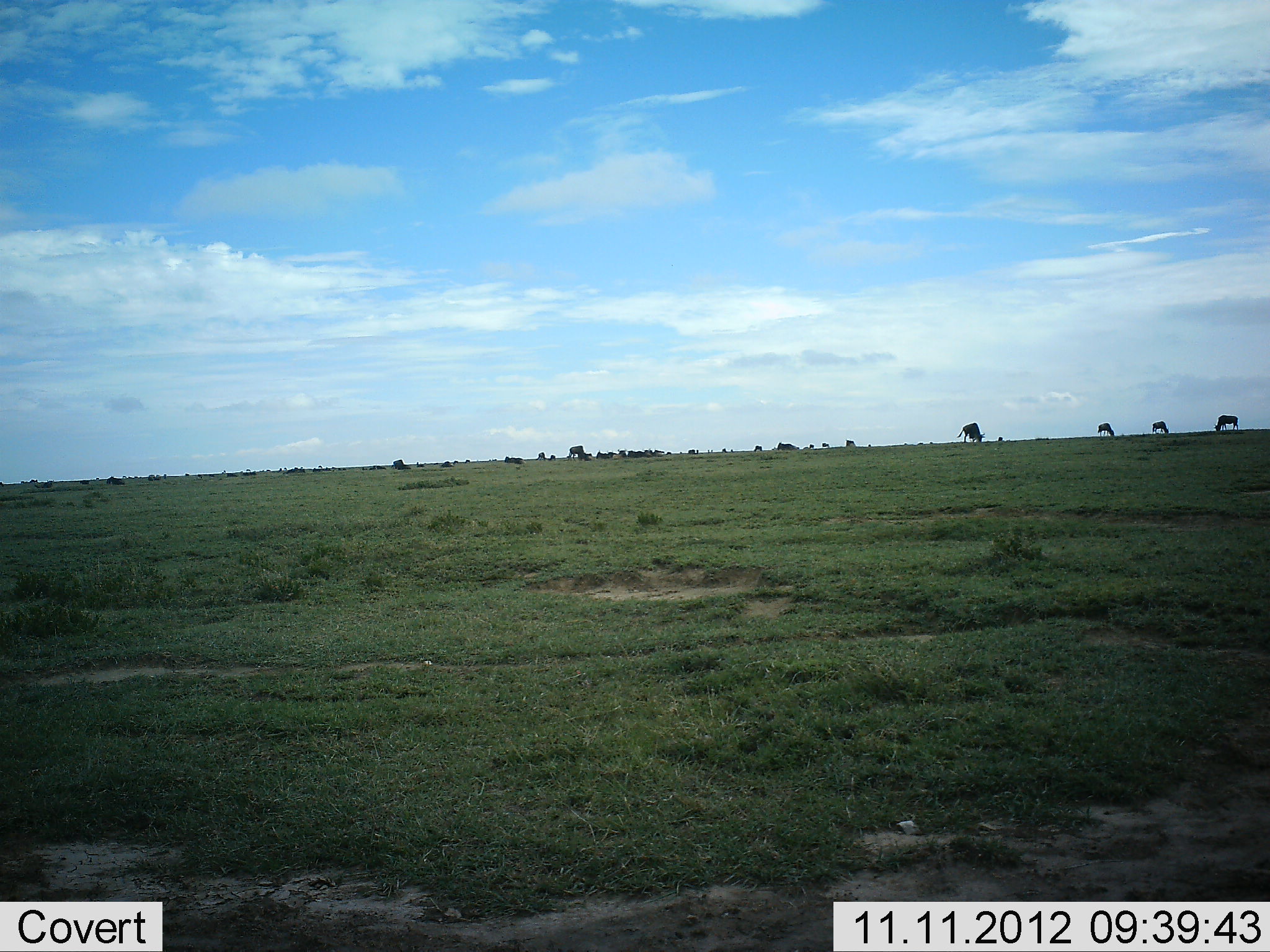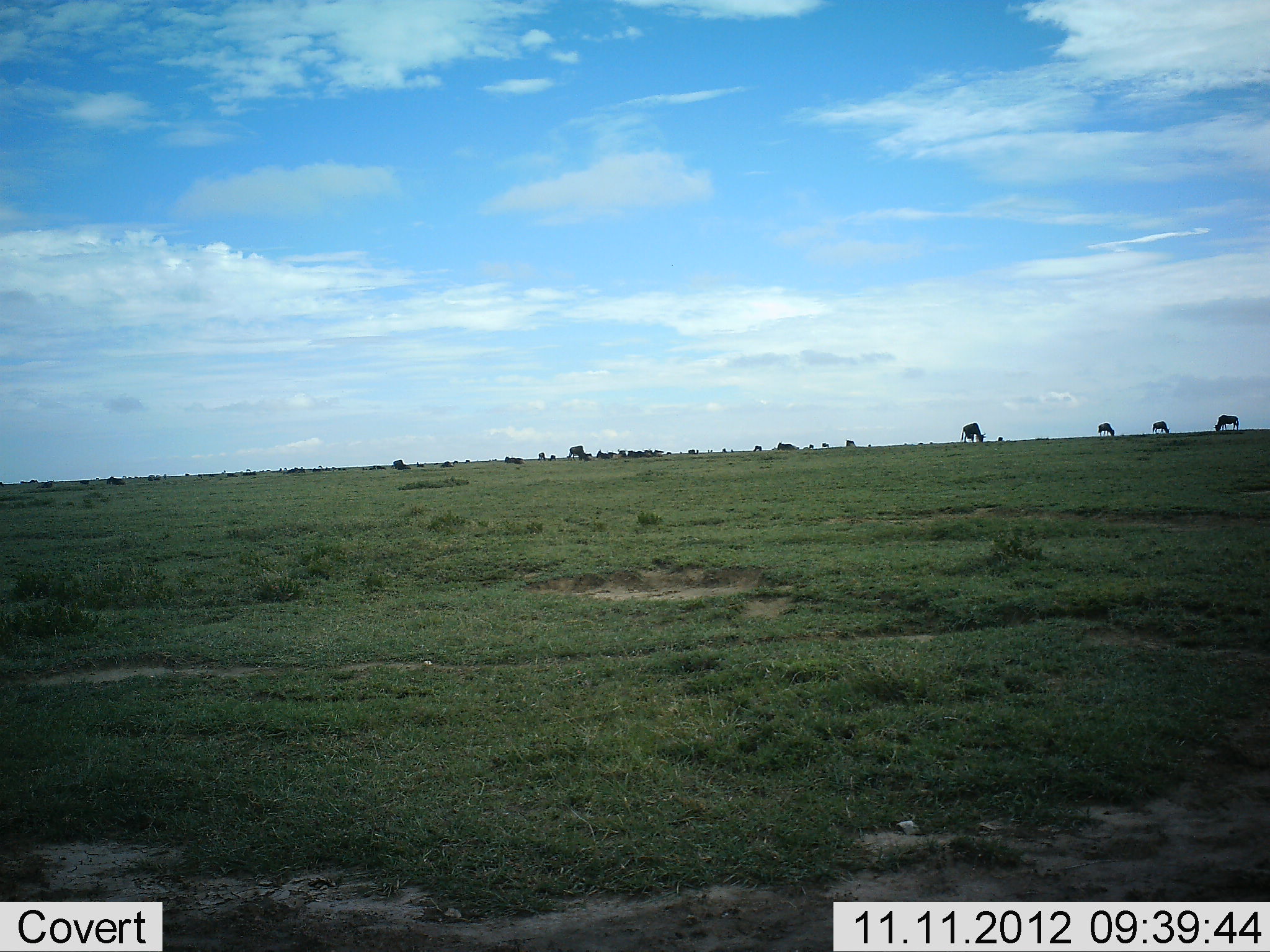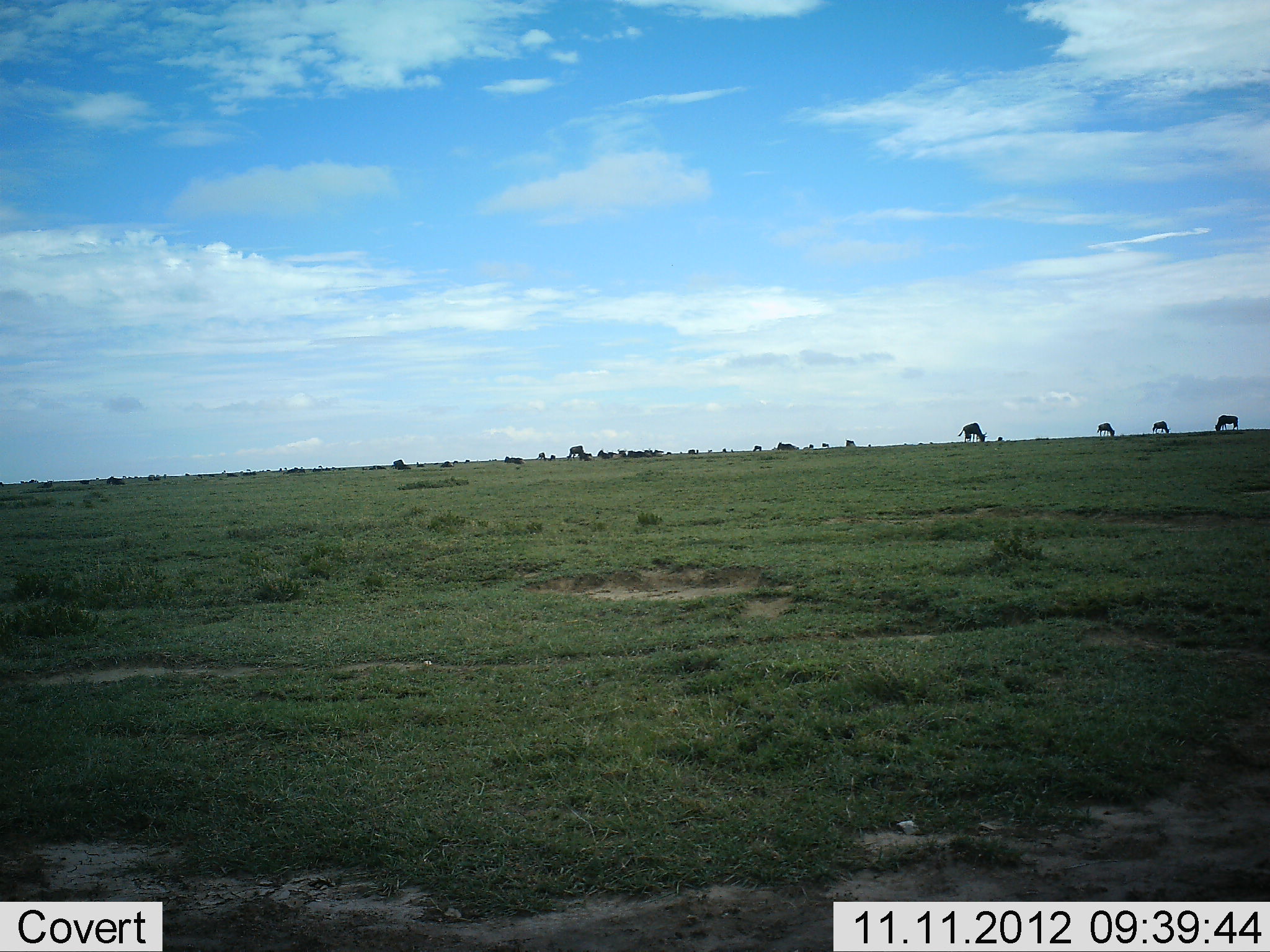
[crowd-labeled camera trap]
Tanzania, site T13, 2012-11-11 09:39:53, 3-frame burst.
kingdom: Animalia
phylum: Chordata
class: Mammalia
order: Artiodactyla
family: Bovidae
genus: Connochaetes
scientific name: Connochaetes taurinus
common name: blue wildebeest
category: wildebeest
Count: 11-50.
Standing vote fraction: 40%.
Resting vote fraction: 10%.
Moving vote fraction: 20%.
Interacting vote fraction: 0%.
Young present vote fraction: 0%.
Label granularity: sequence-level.